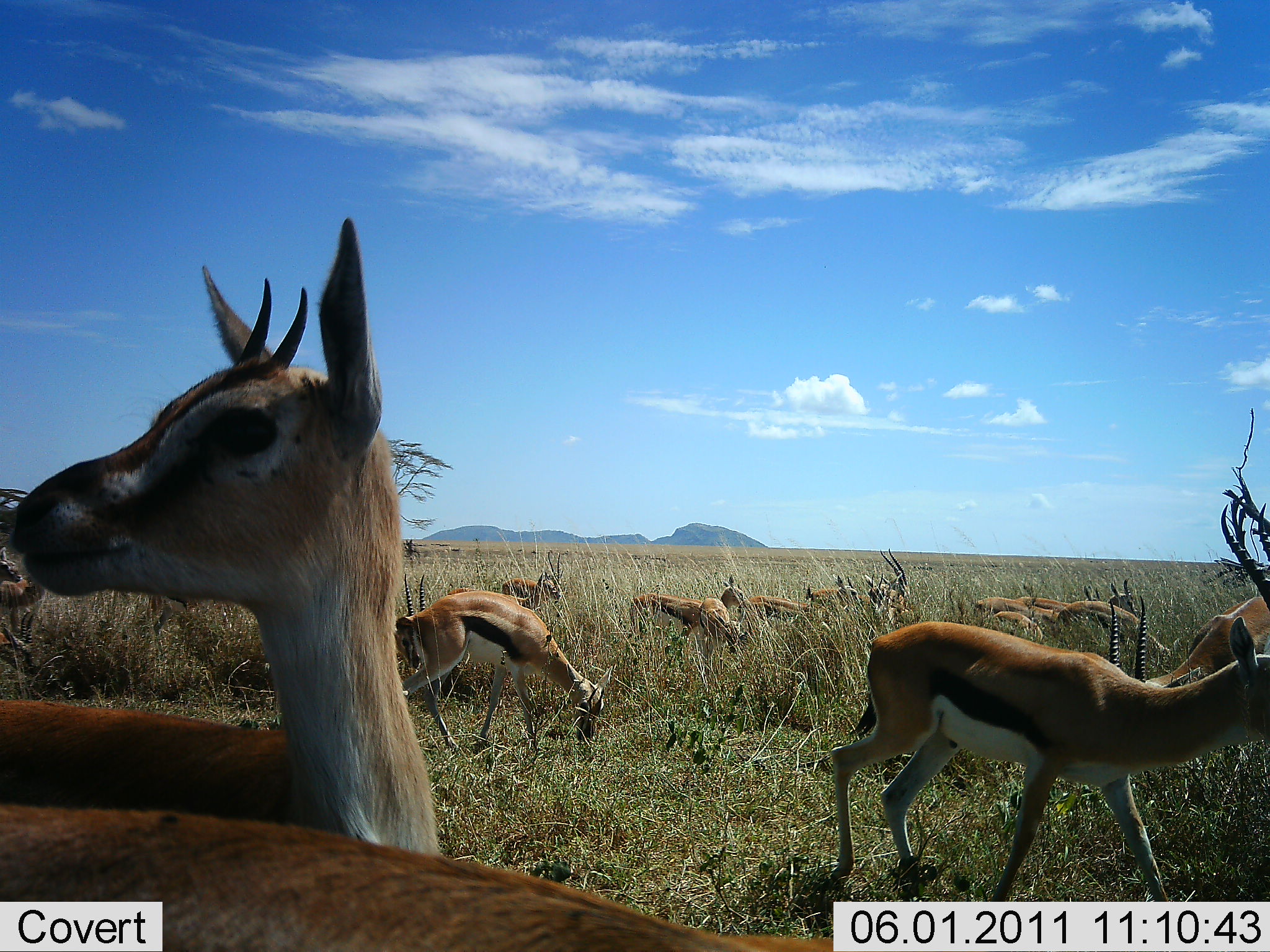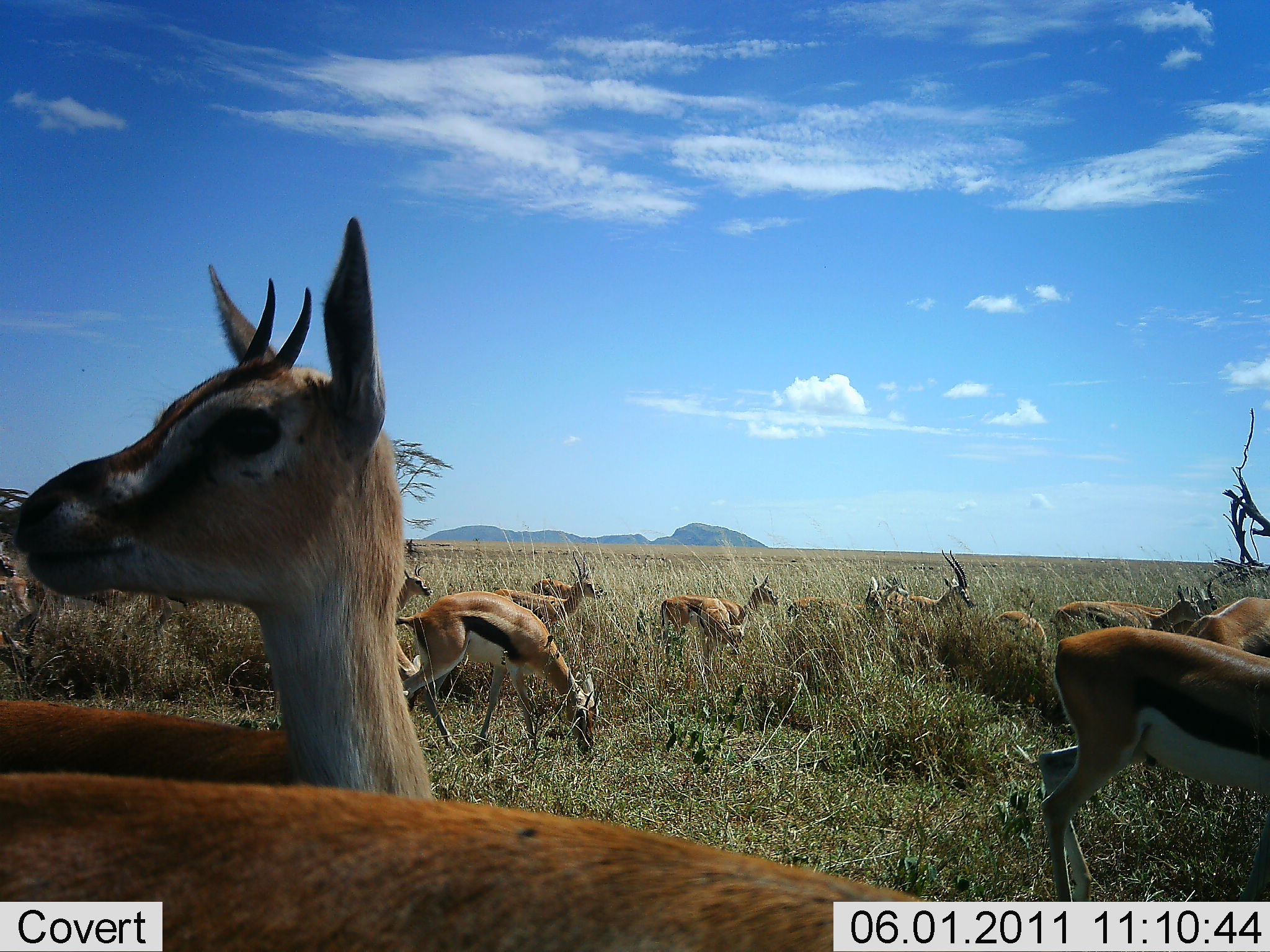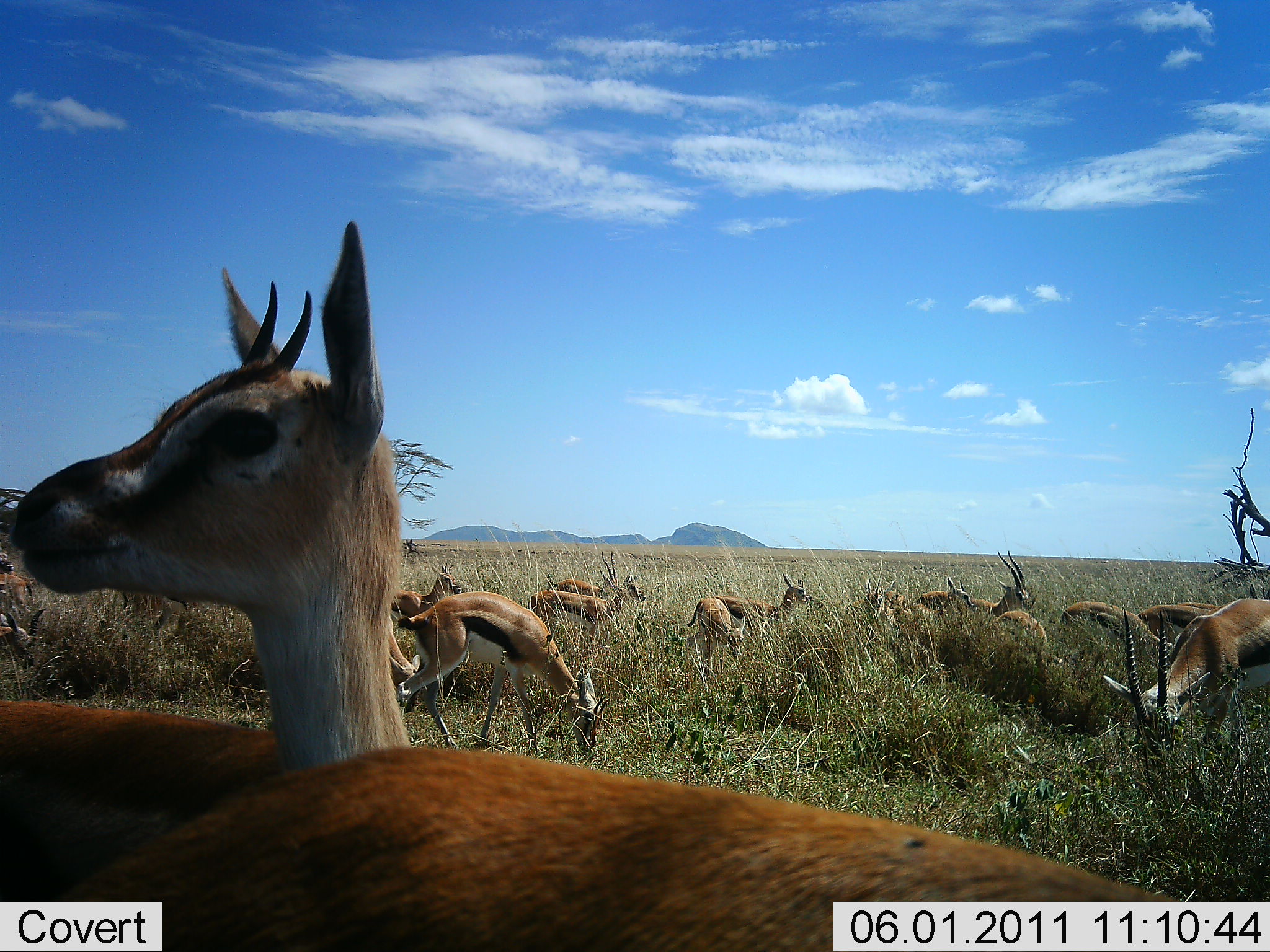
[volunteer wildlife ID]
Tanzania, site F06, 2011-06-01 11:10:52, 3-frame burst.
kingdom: Animalia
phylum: Chordata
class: Mammalia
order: Artiodactyla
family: Bovidae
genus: Eudorcas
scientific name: Eudorcas thomsonii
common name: thomson's gazelle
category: gazellethomsons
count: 11-50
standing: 58%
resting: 8%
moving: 75%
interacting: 0%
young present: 0%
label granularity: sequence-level